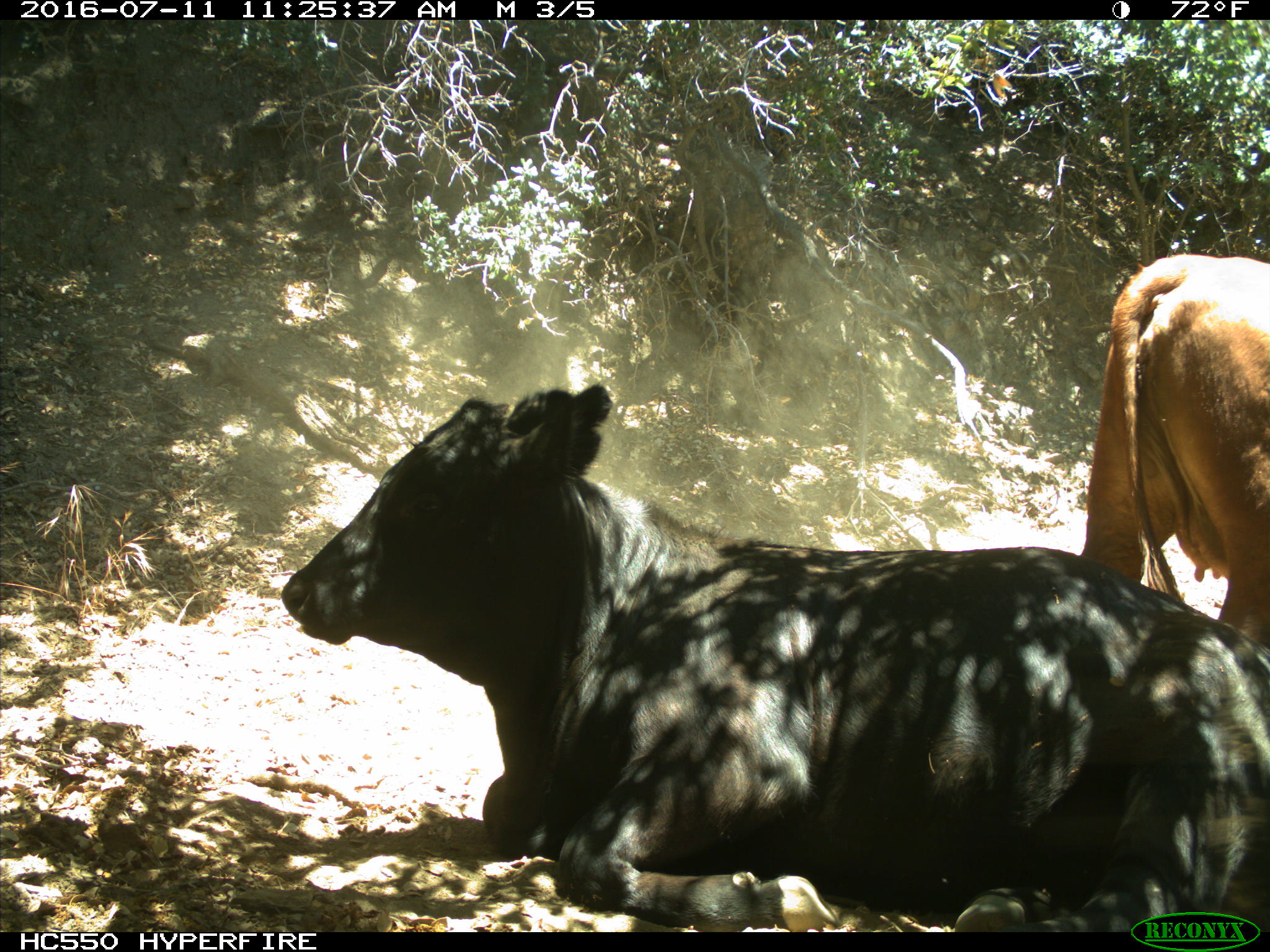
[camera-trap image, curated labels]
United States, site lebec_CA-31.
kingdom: Animalia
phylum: Chordata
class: Mammalia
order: Artiodactyla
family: Bovidae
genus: Bos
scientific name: Bos taurus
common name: domestic cow